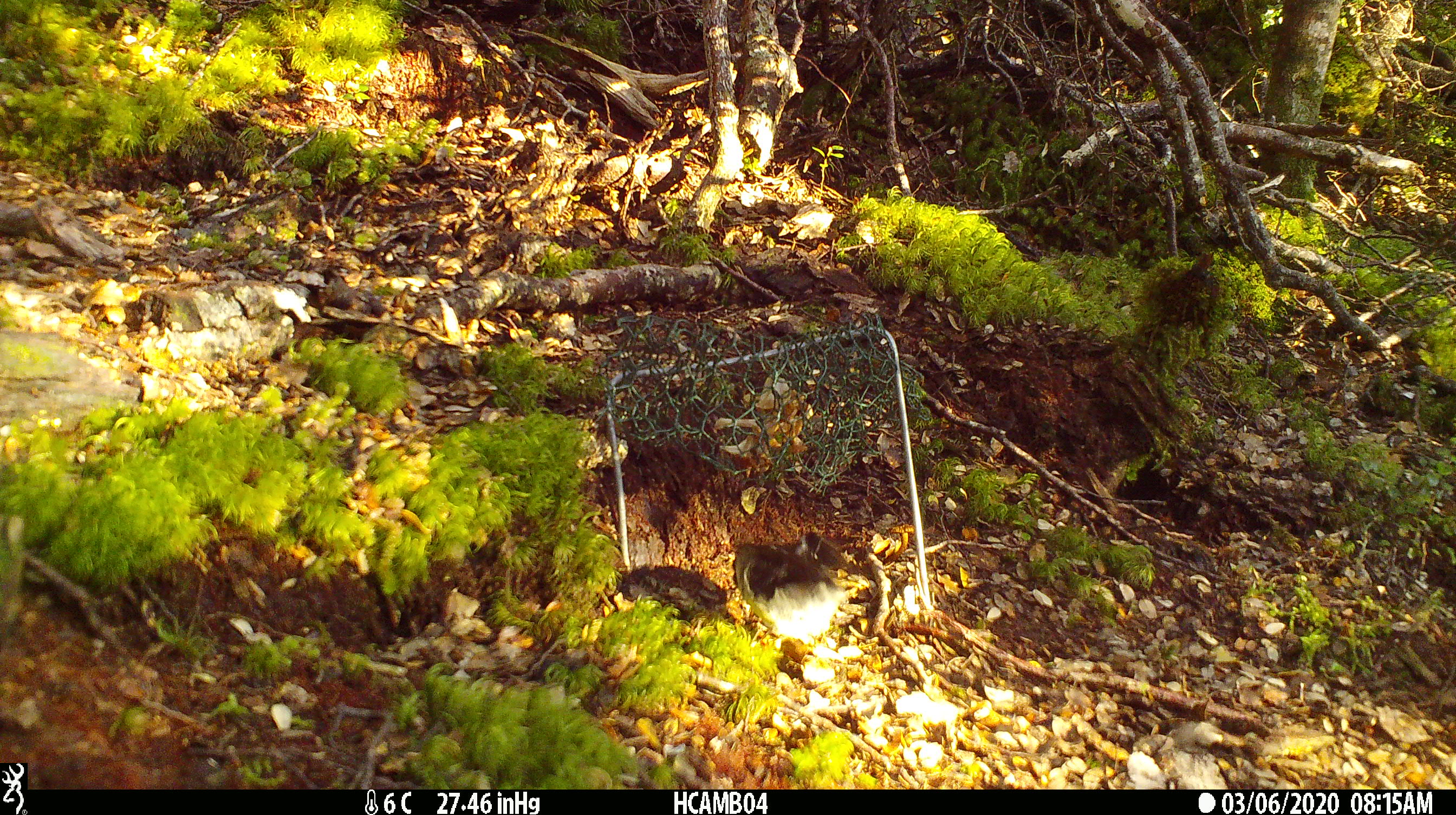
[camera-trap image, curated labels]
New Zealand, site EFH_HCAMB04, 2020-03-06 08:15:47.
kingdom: Animalia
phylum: Chordata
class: Aves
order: Passeriformes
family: Acanthisittidae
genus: Acanthisitta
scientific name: Acanthisitta chloris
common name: rifleman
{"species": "rifleman (Acanthisitta chloris)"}